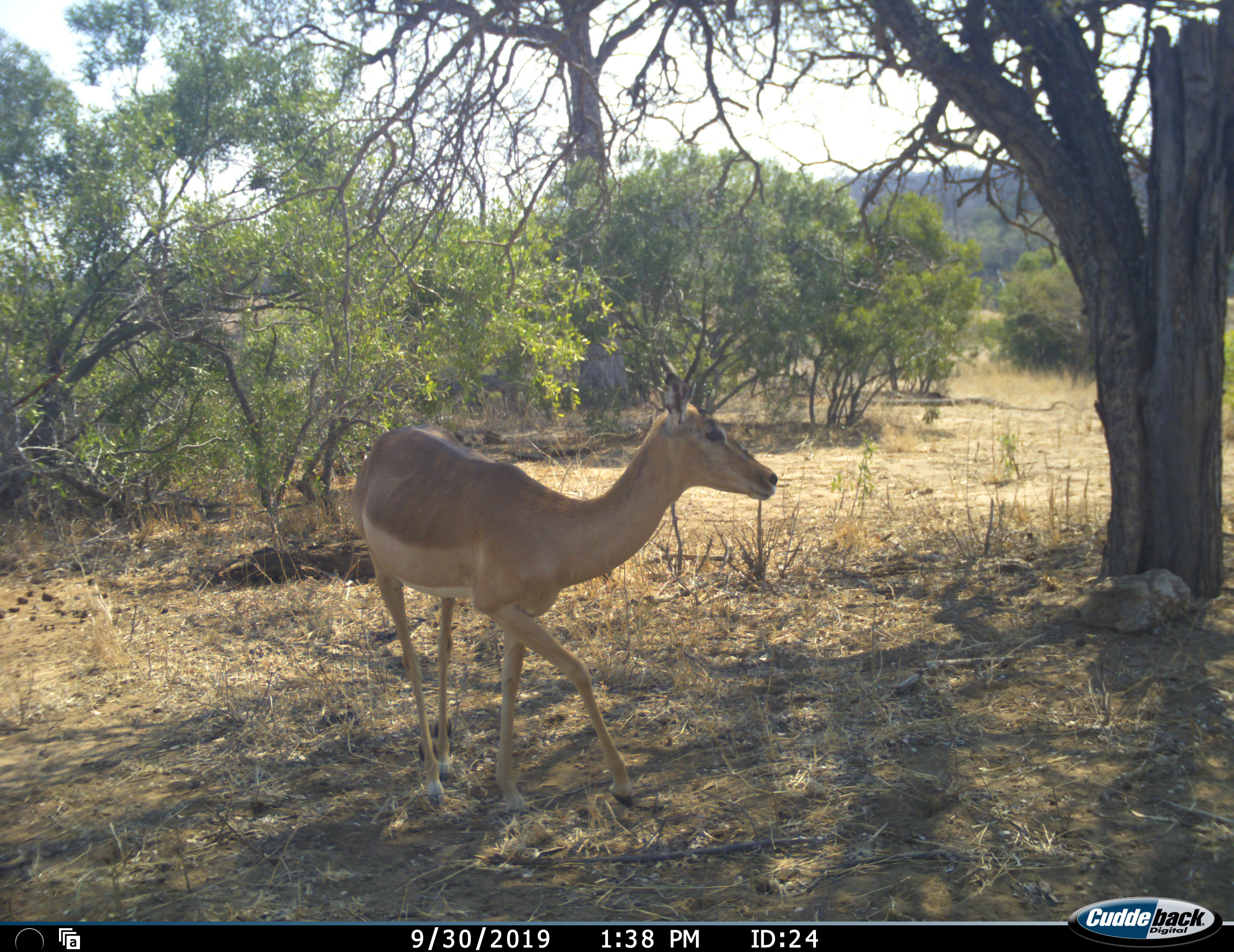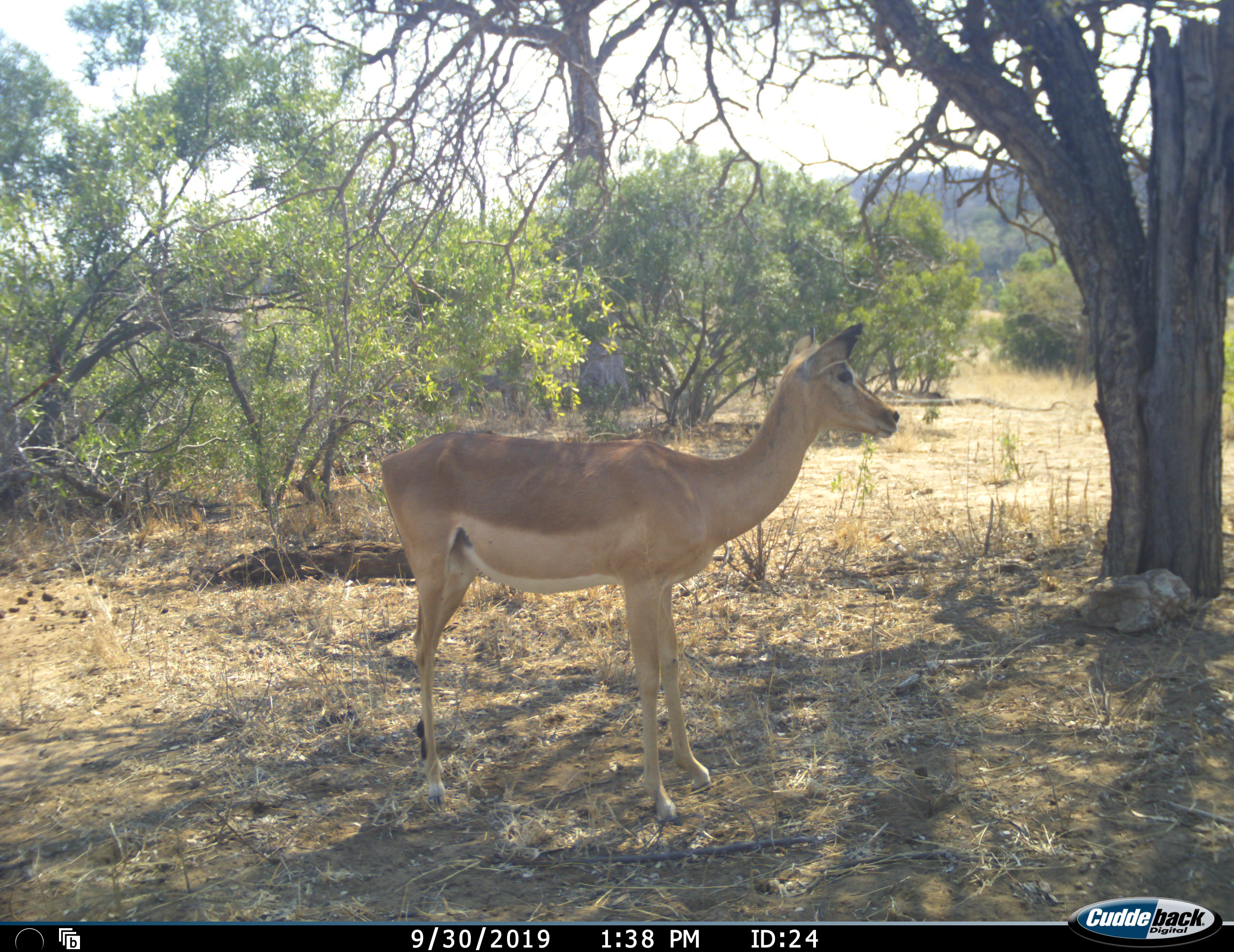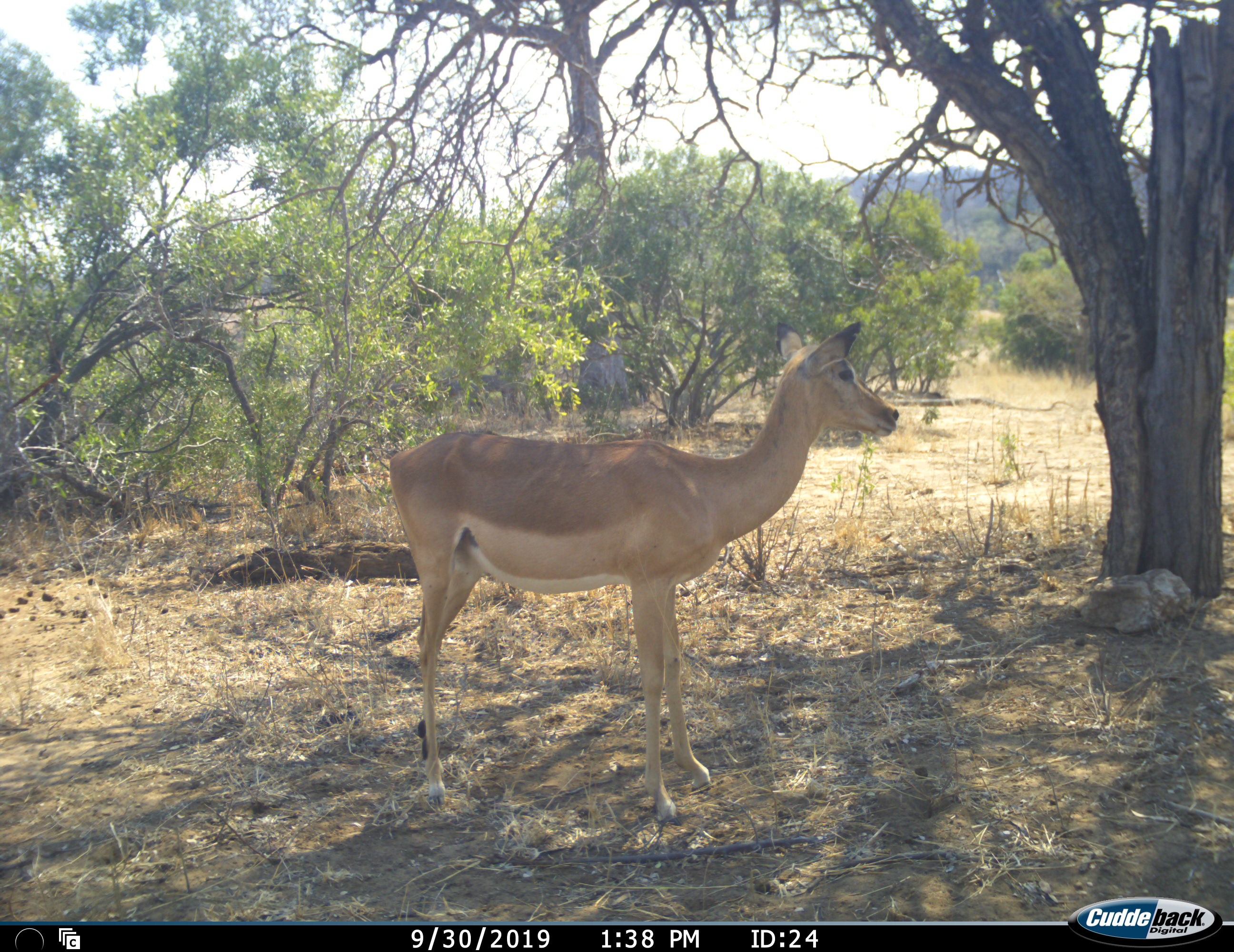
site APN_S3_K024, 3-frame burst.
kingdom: Animalia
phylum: Chordata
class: Mammalia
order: Artiodactyla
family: Bovidae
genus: Aepyceros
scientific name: Aepyceros melampus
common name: impala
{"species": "impala (Aepyceros melampus)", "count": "1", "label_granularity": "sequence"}